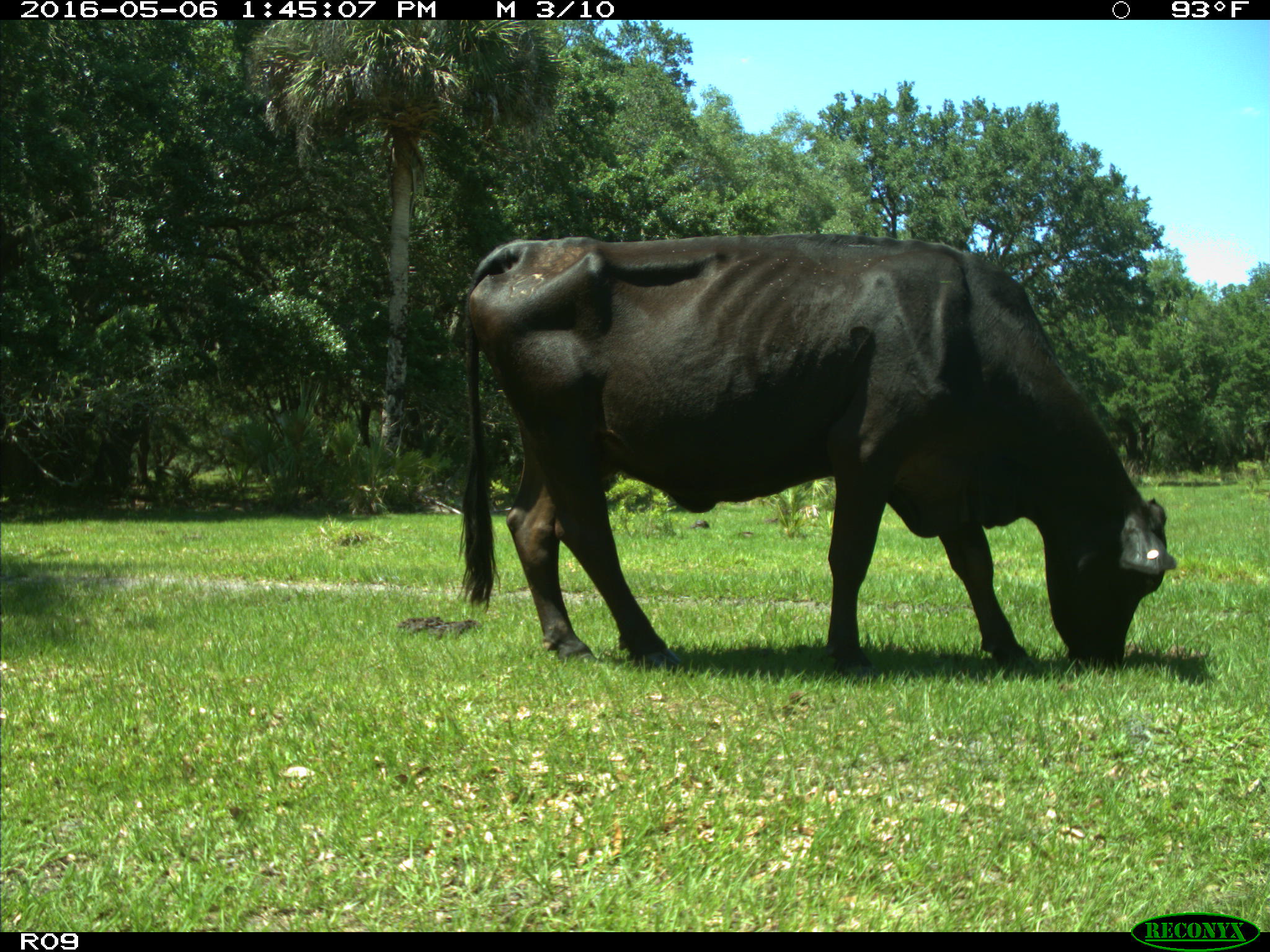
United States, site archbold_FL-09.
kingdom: Animalia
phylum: Chordata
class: Mammalia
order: Artiodactyla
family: Bovidae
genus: Bos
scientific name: Bos taurus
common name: domestic cow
Bos taurus (domestic cow).